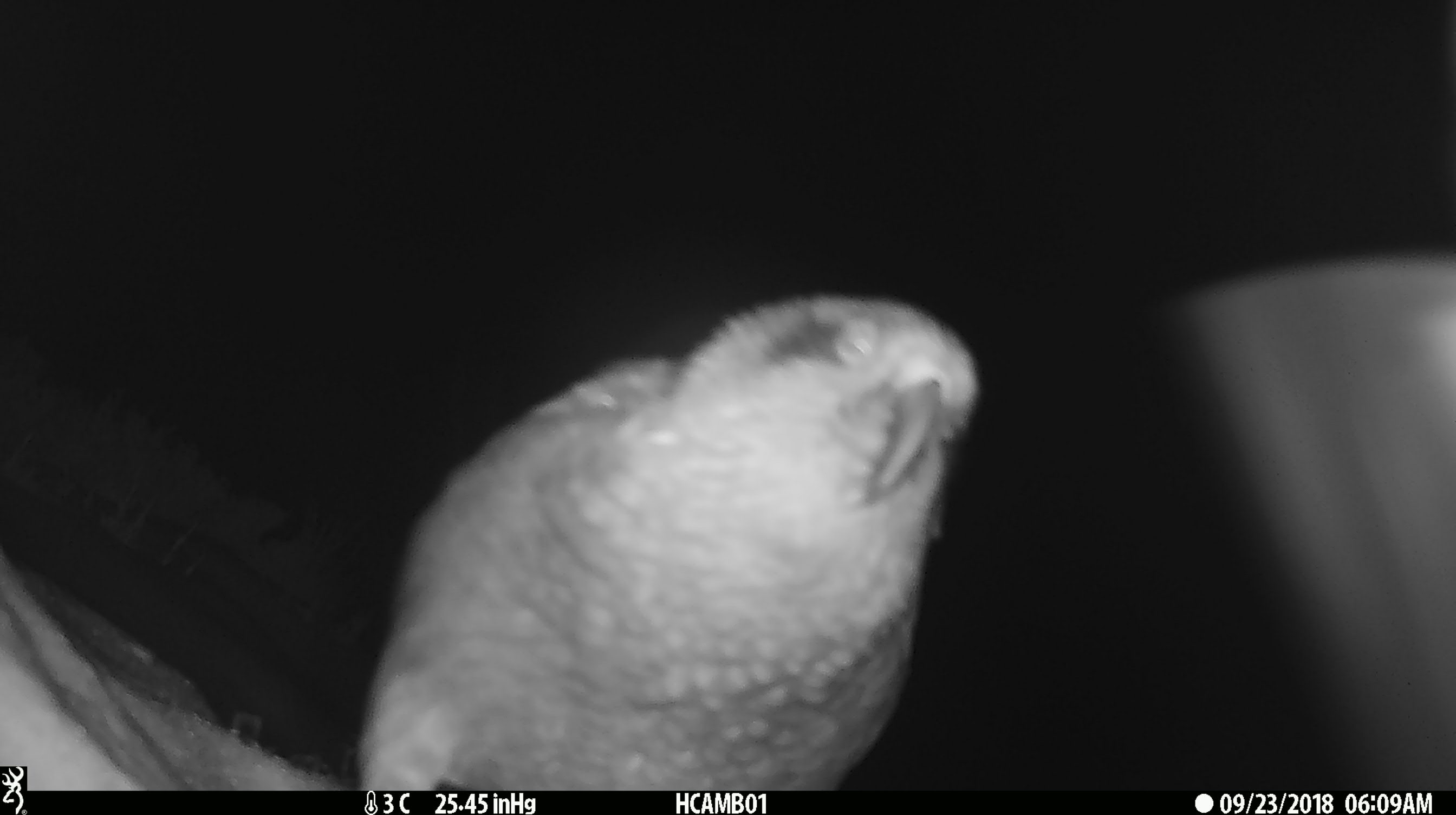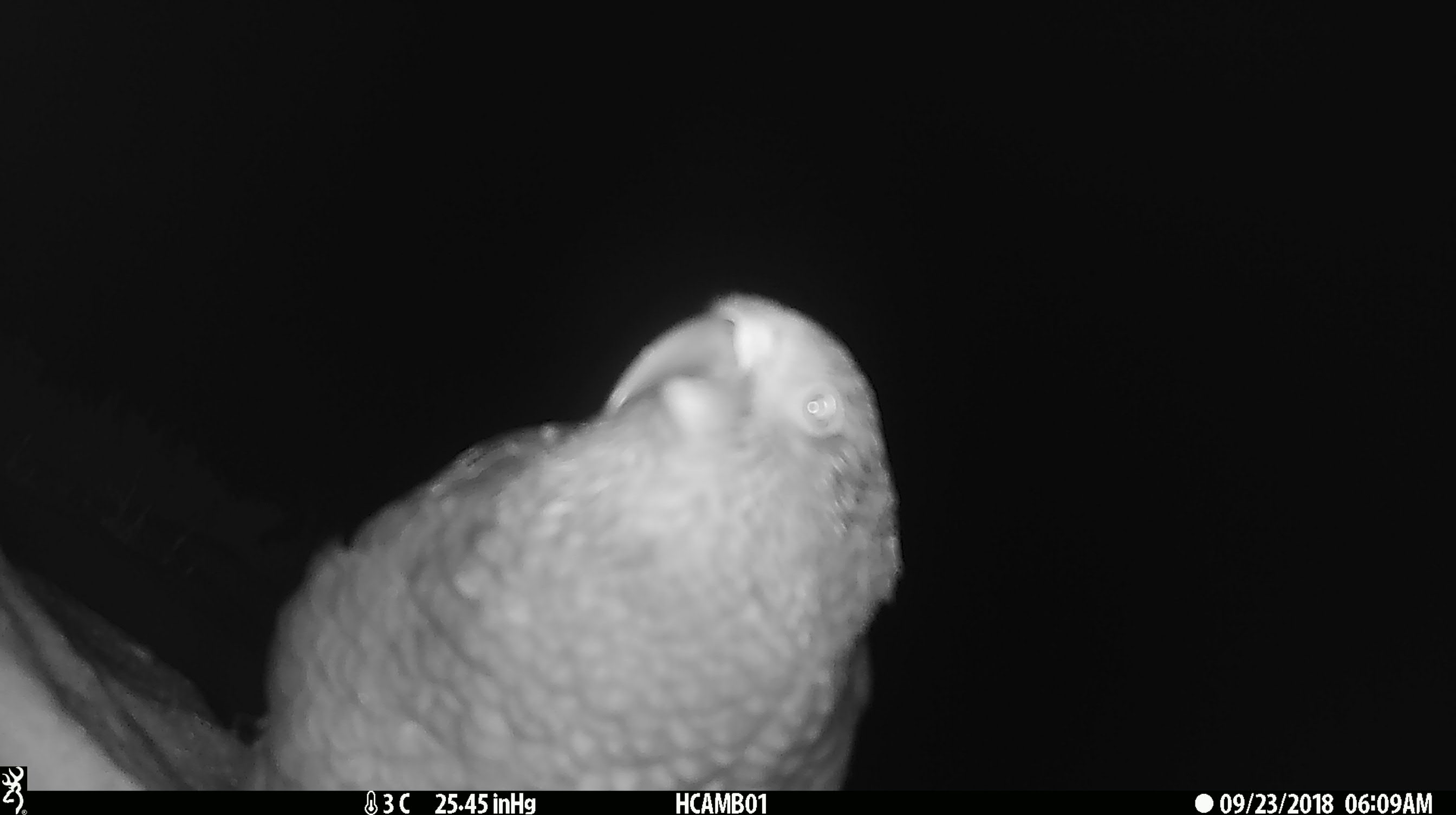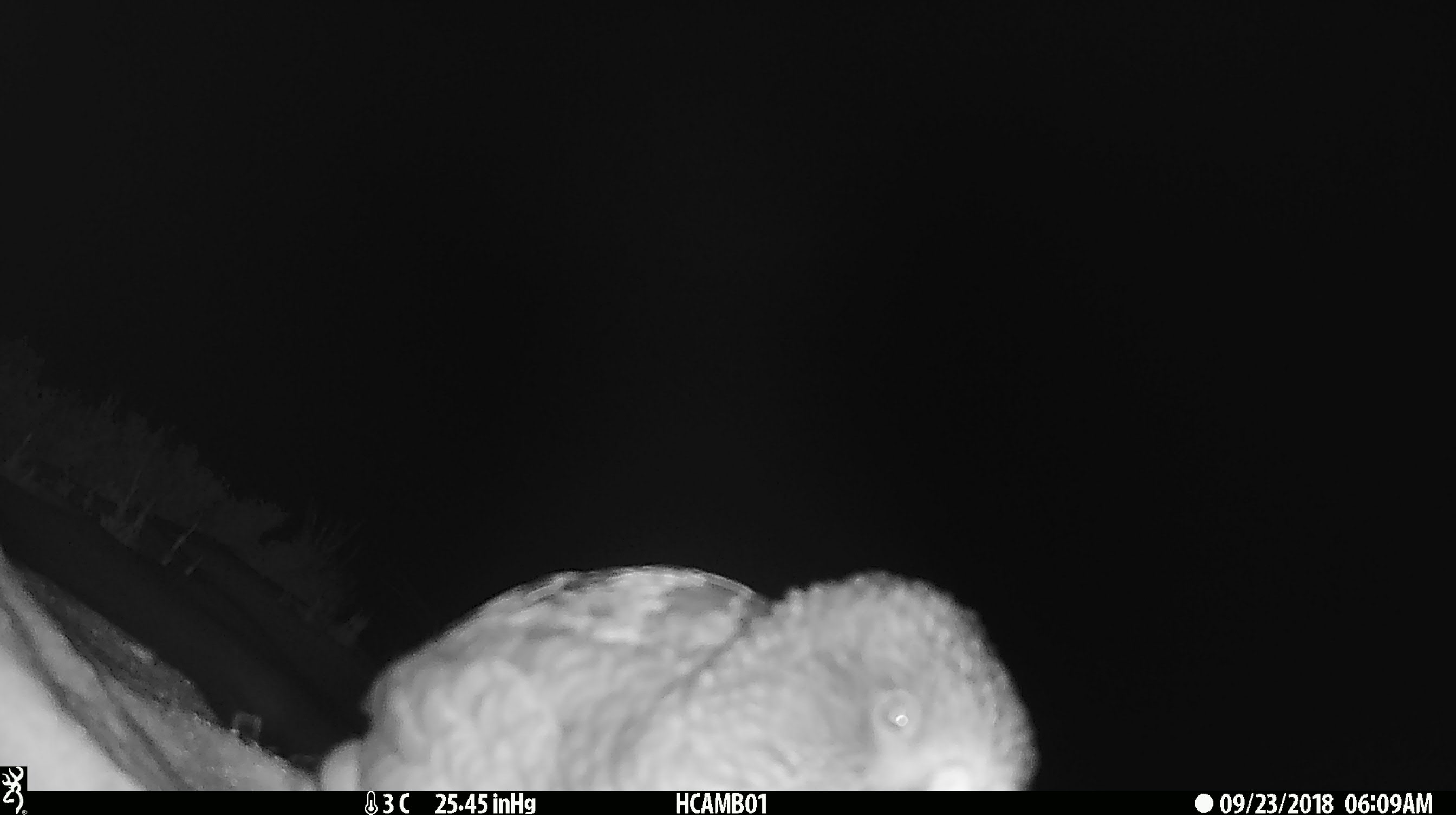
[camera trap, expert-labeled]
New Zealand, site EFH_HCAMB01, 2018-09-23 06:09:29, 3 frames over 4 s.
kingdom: Animalia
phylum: Chordata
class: Aves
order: Psittaciformes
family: Strigopidae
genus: Nestor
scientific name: Nestor notabilis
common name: kea